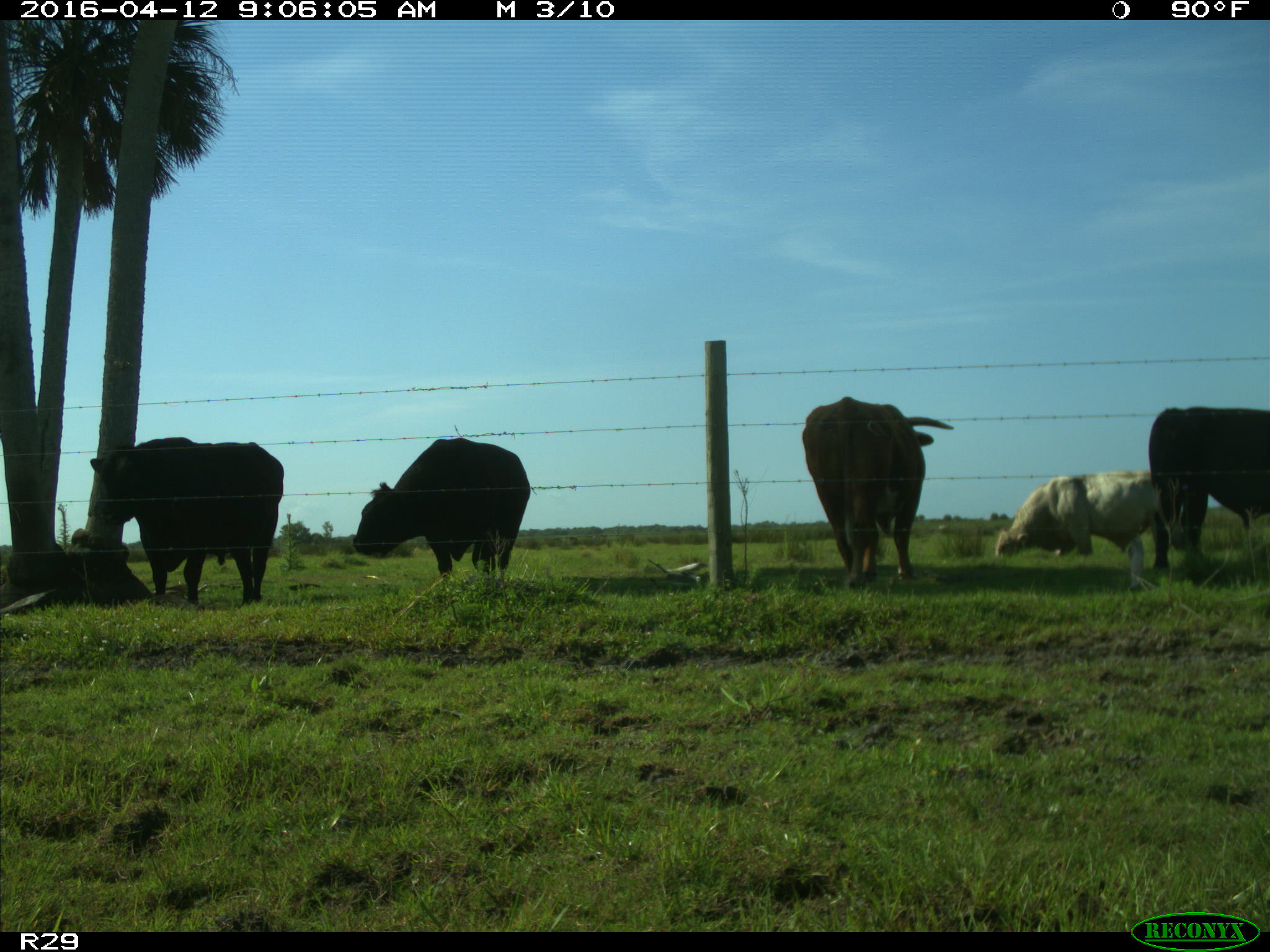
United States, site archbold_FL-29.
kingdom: Animalia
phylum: Chordata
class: Mammalia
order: Artiodactyla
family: Bovidae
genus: Bos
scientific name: Bos taurus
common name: domestic cow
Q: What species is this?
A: Bos taurus (domestic cow).